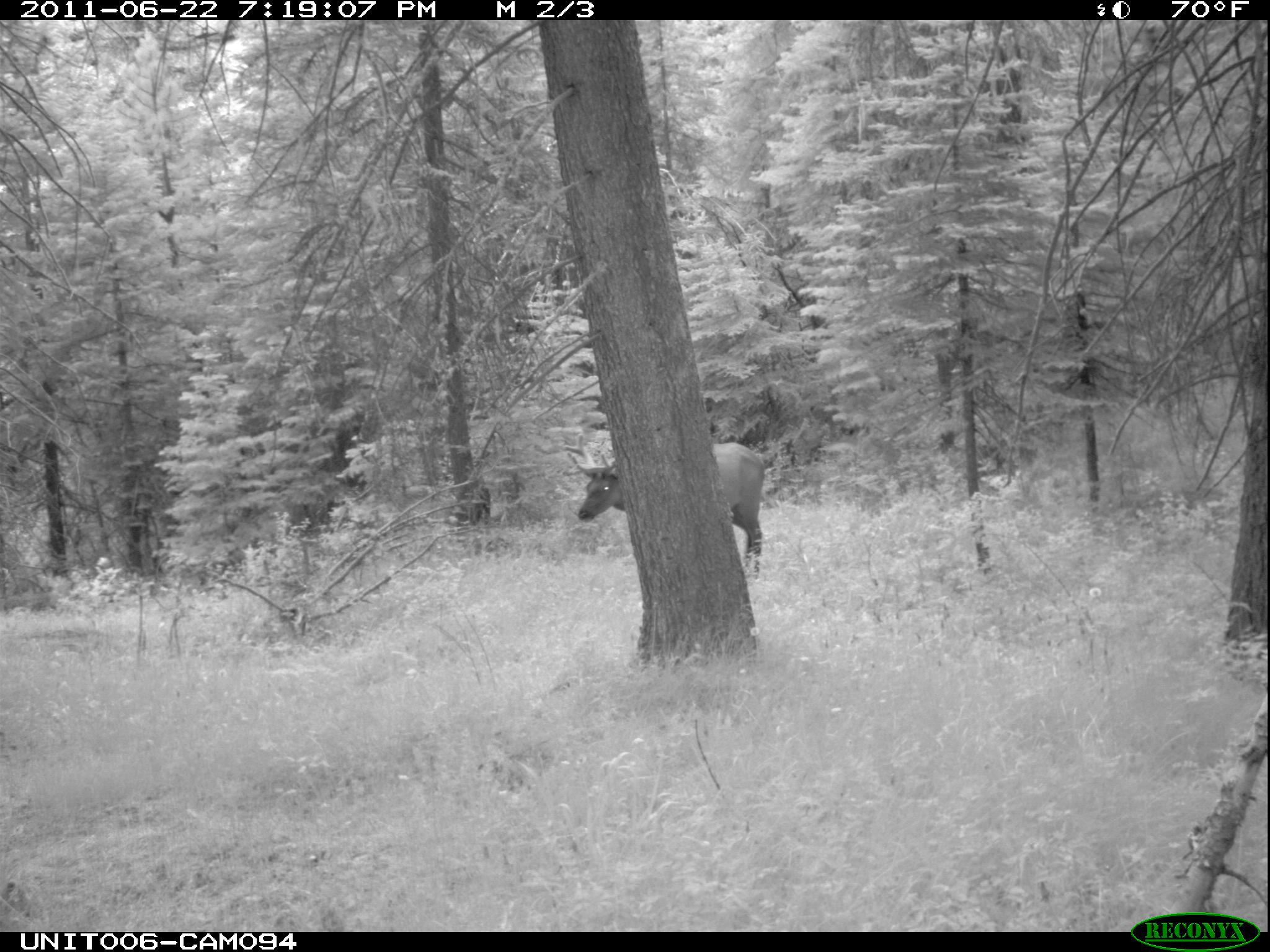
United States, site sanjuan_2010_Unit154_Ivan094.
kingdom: Animalia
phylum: Chordata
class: Mammalia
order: Artiodactyla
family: Cervidae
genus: Cervus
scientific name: Cervus elaphus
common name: red deer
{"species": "Cervus elaphus (red deer)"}